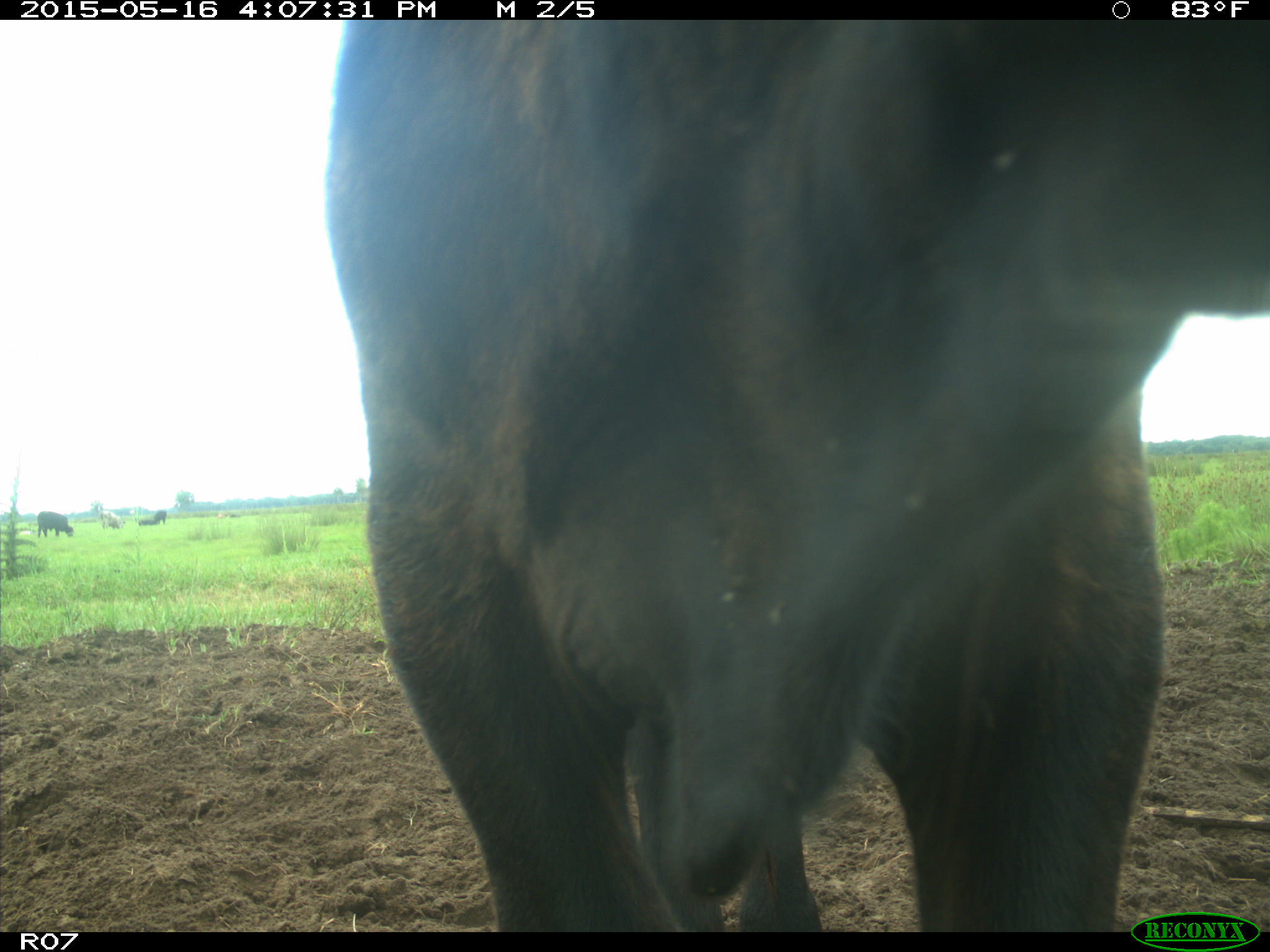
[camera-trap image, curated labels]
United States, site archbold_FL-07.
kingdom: Animalia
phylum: Chordata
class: Mammalia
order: Artiodactyla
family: Bovidae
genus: Bos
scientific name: Bos taurus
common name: domestic cow